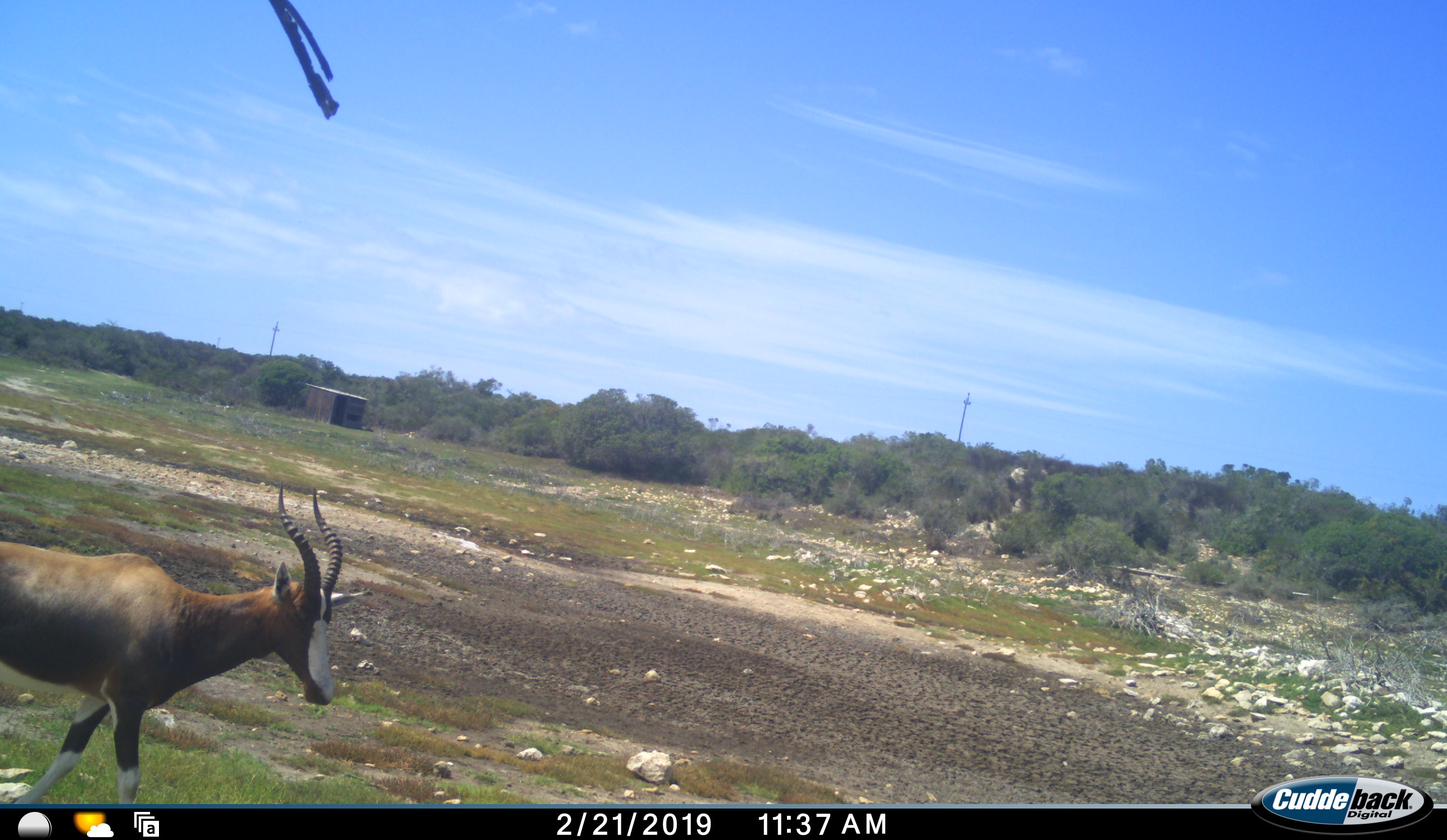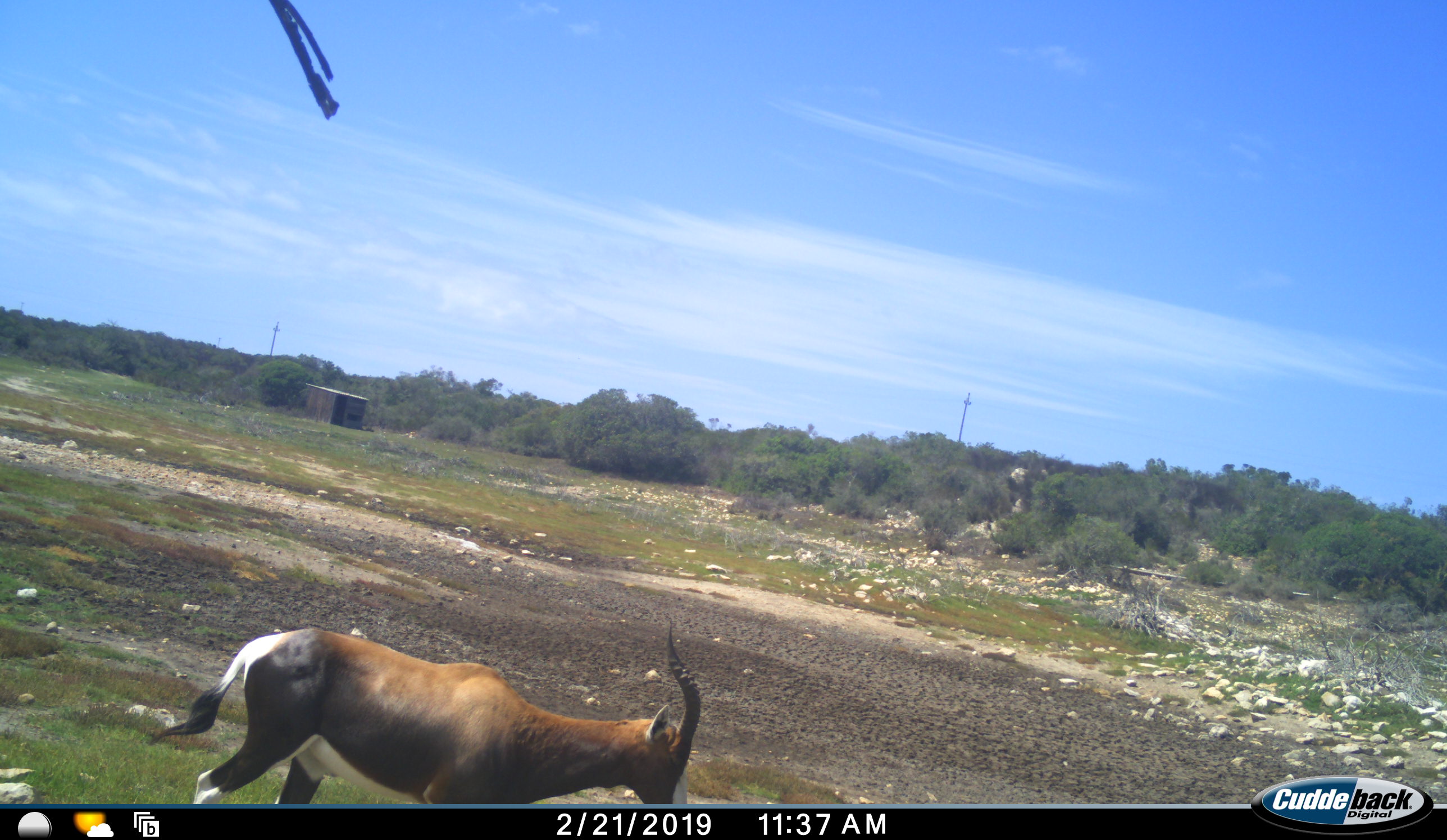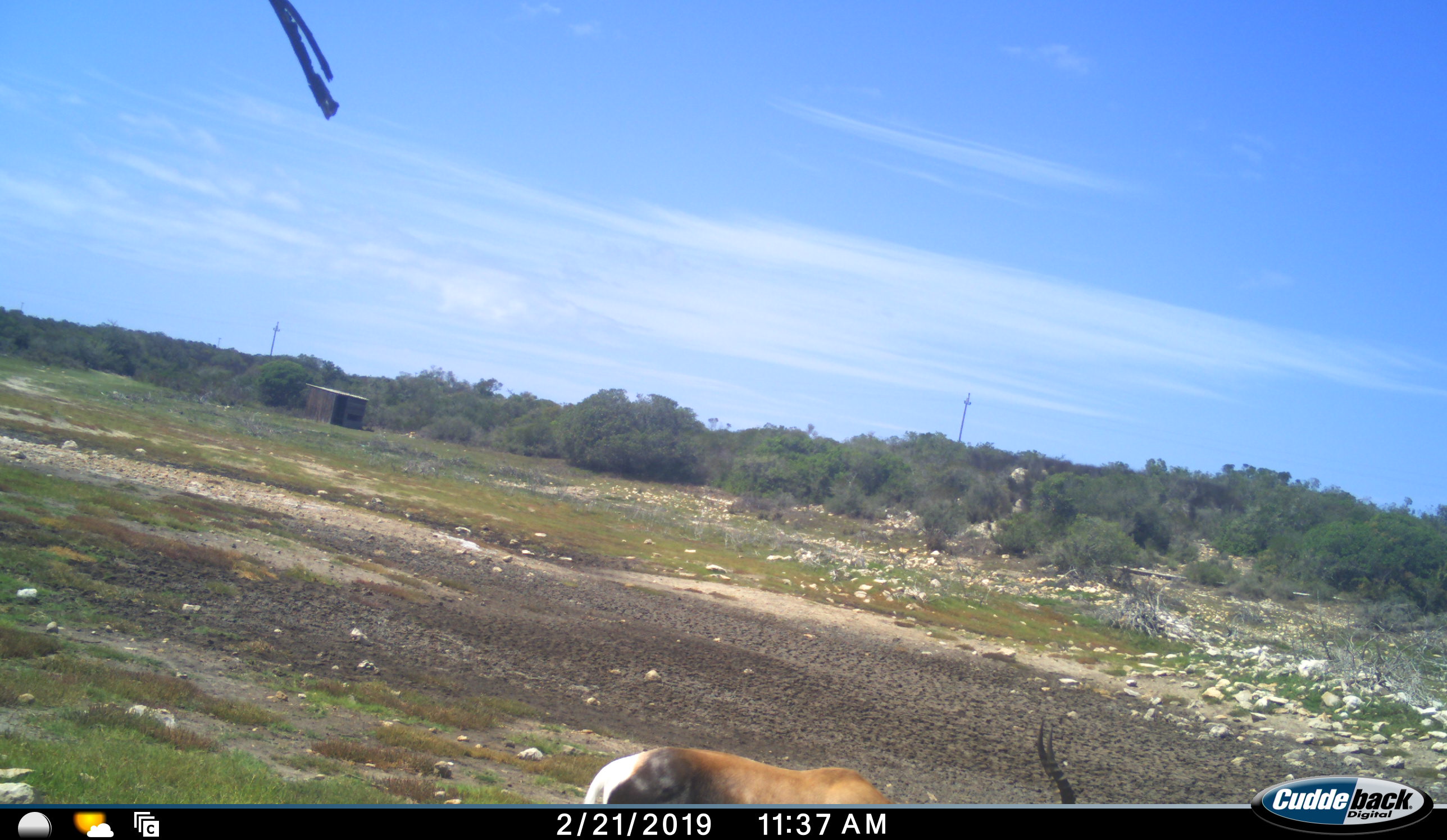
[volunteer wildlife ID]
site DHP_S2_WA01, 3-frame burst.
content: unidentified animal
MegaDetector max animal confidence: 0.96